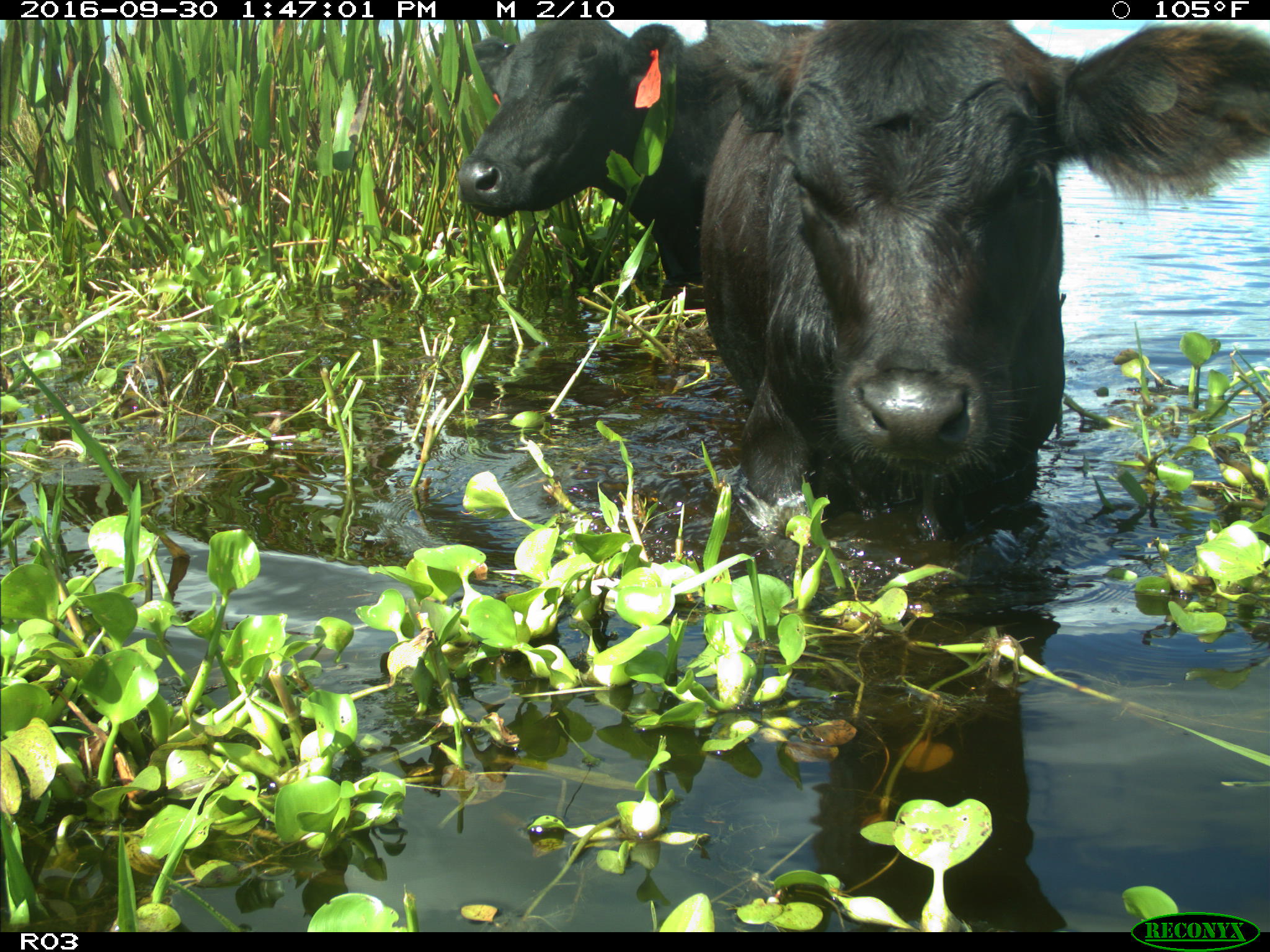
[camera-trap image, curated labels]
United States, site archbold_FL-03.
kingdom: Animalia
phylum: Chordata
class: Mammalia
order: Artiodactyla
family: Bovidae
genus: Bos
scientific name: Bos taurus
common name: domestic cow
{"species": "Bos taurus (domestic cow)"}